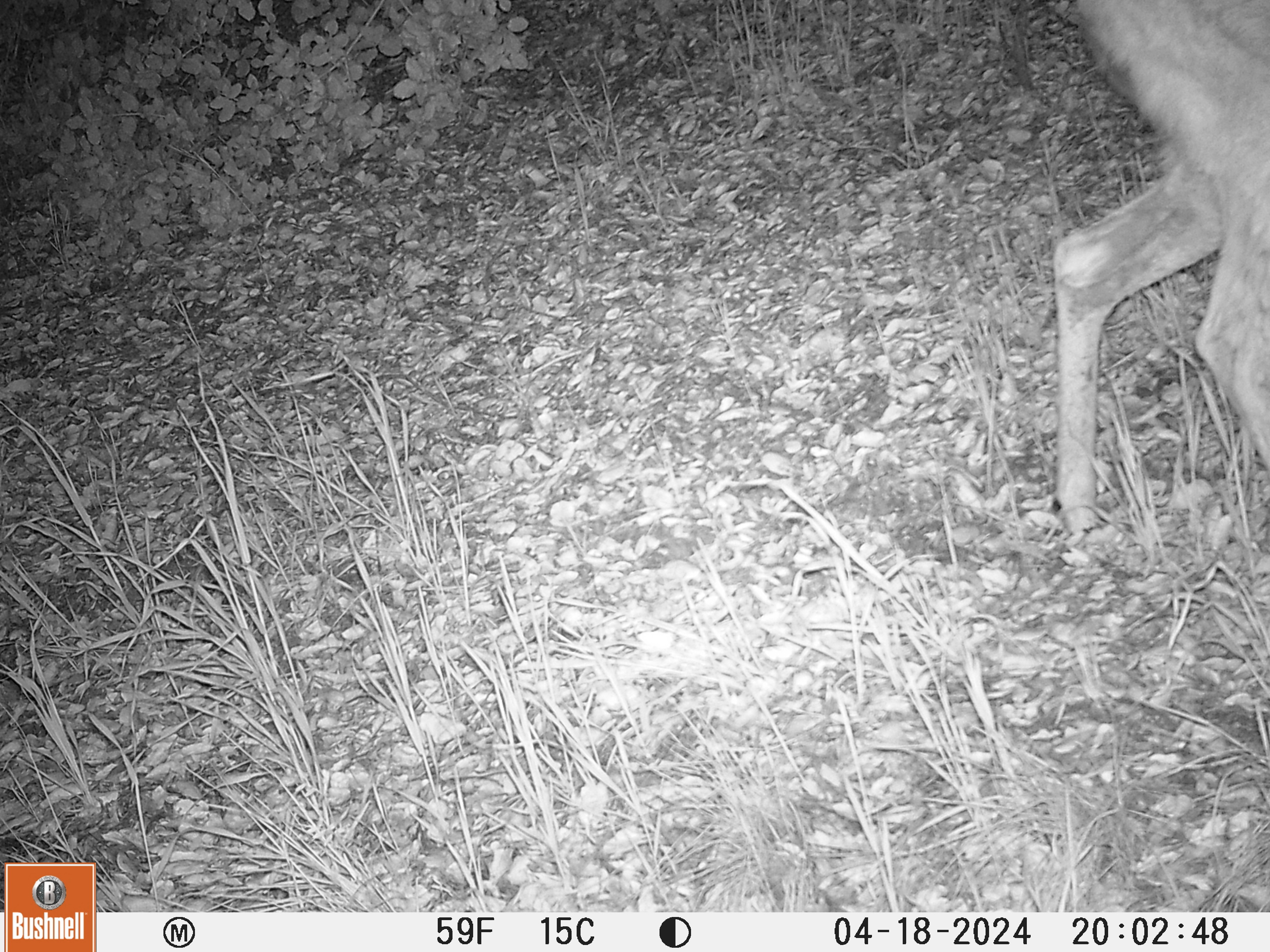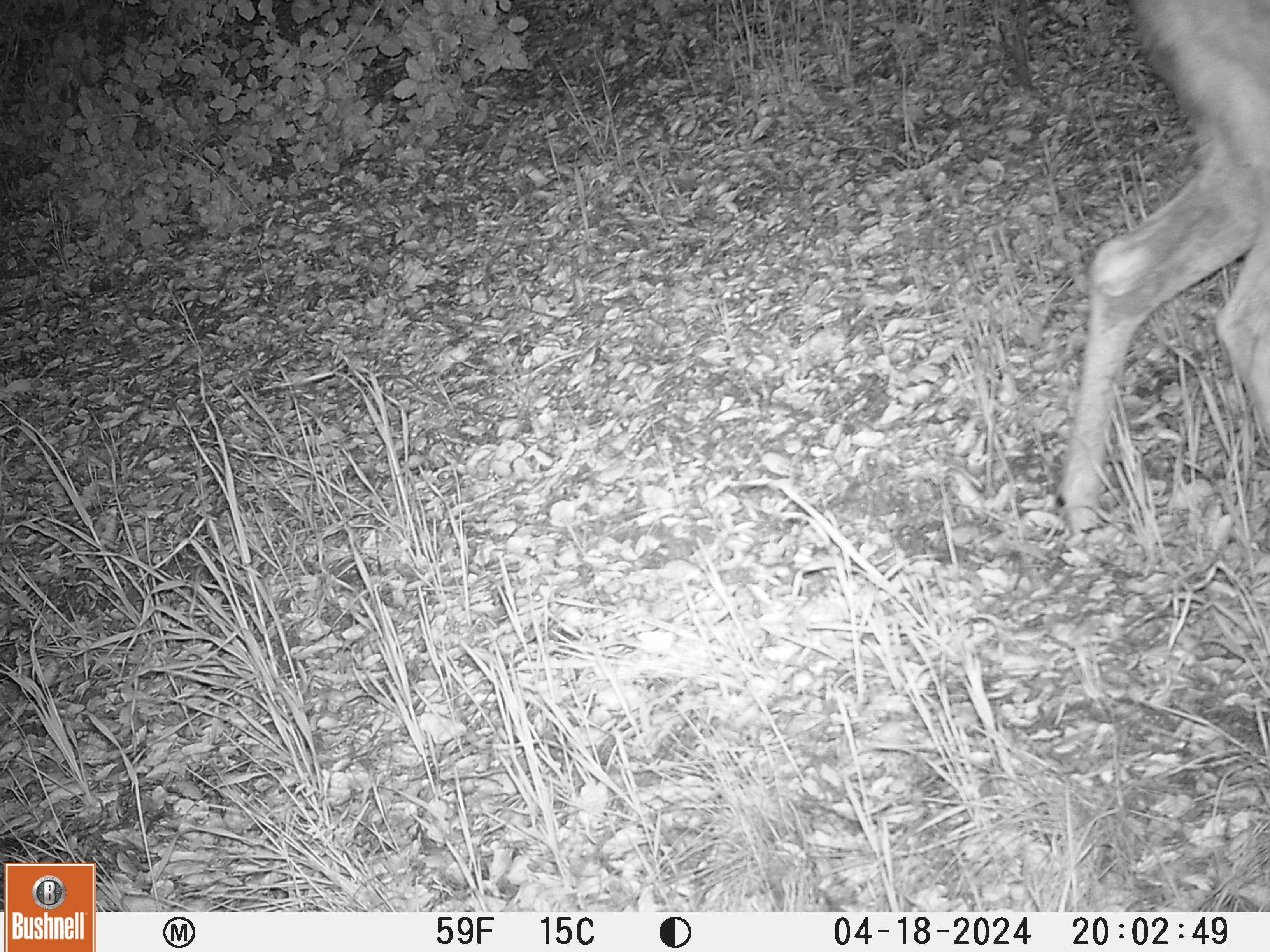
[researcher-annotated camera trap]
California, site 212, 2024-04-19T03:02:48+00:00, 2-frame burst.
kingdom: Animalia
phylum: Chordata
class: Mammalia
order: Artiodactyla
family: Cervidae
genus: Odocoileus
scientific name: Odocoileus hemionus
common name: mule deer